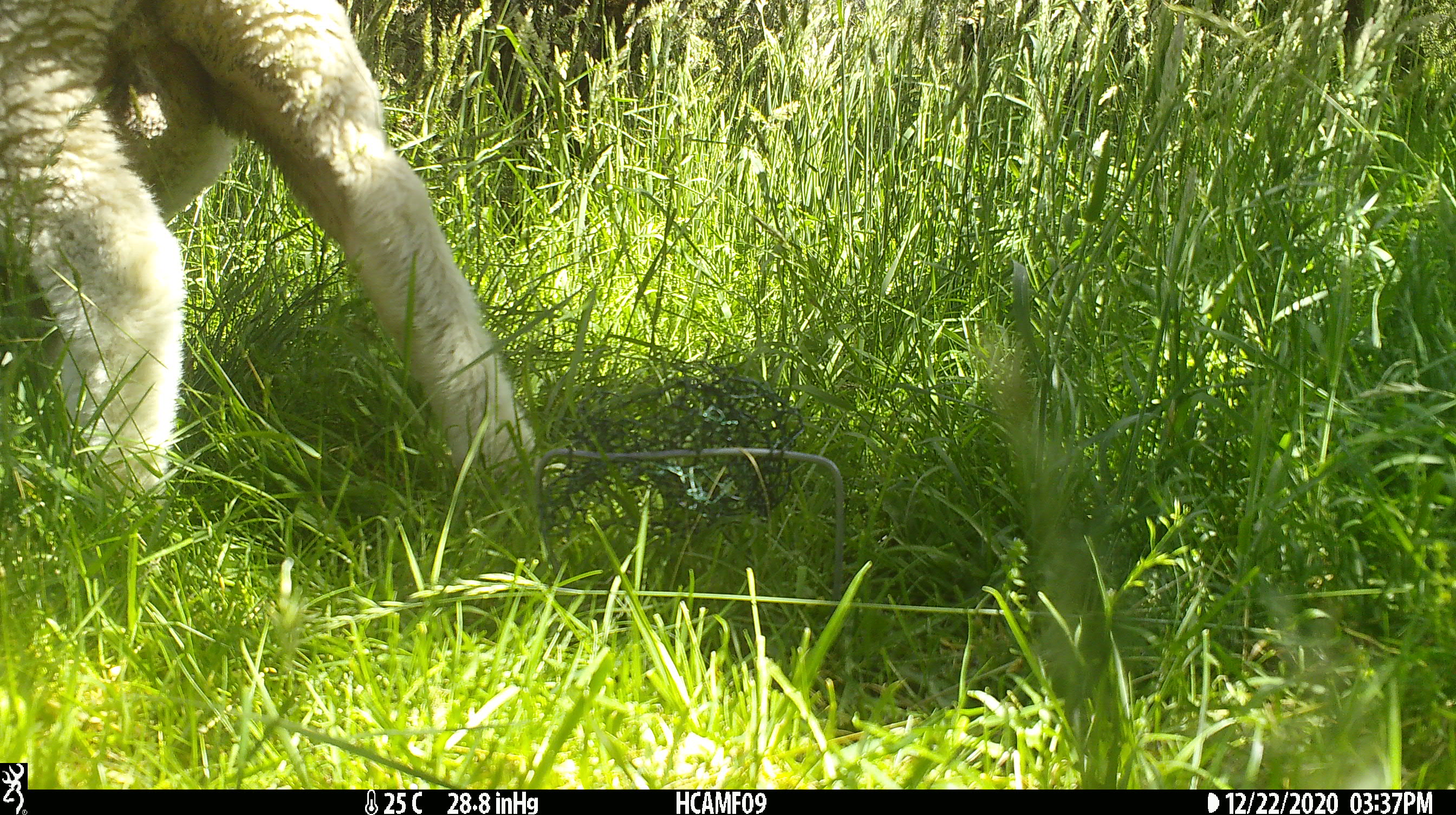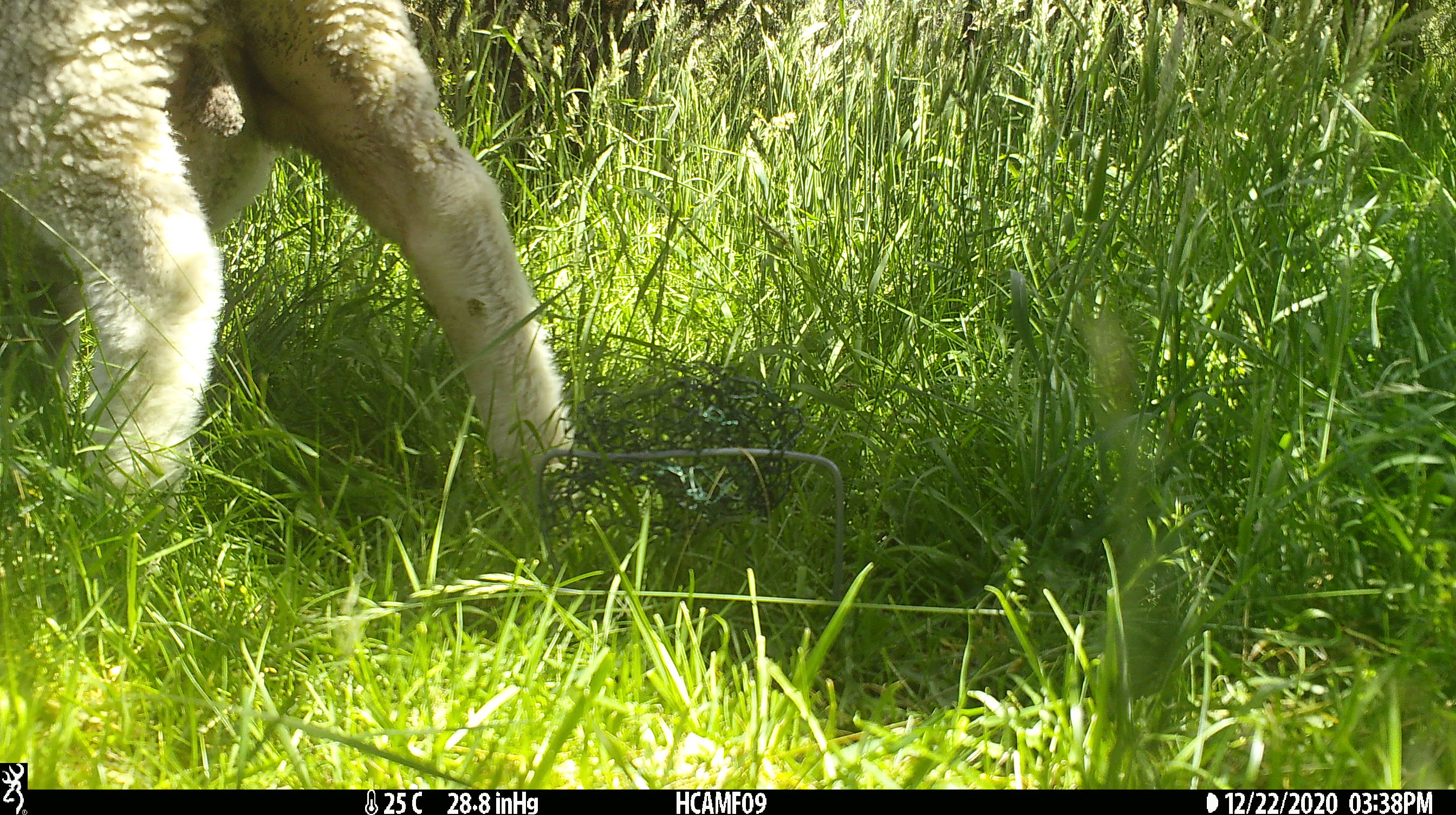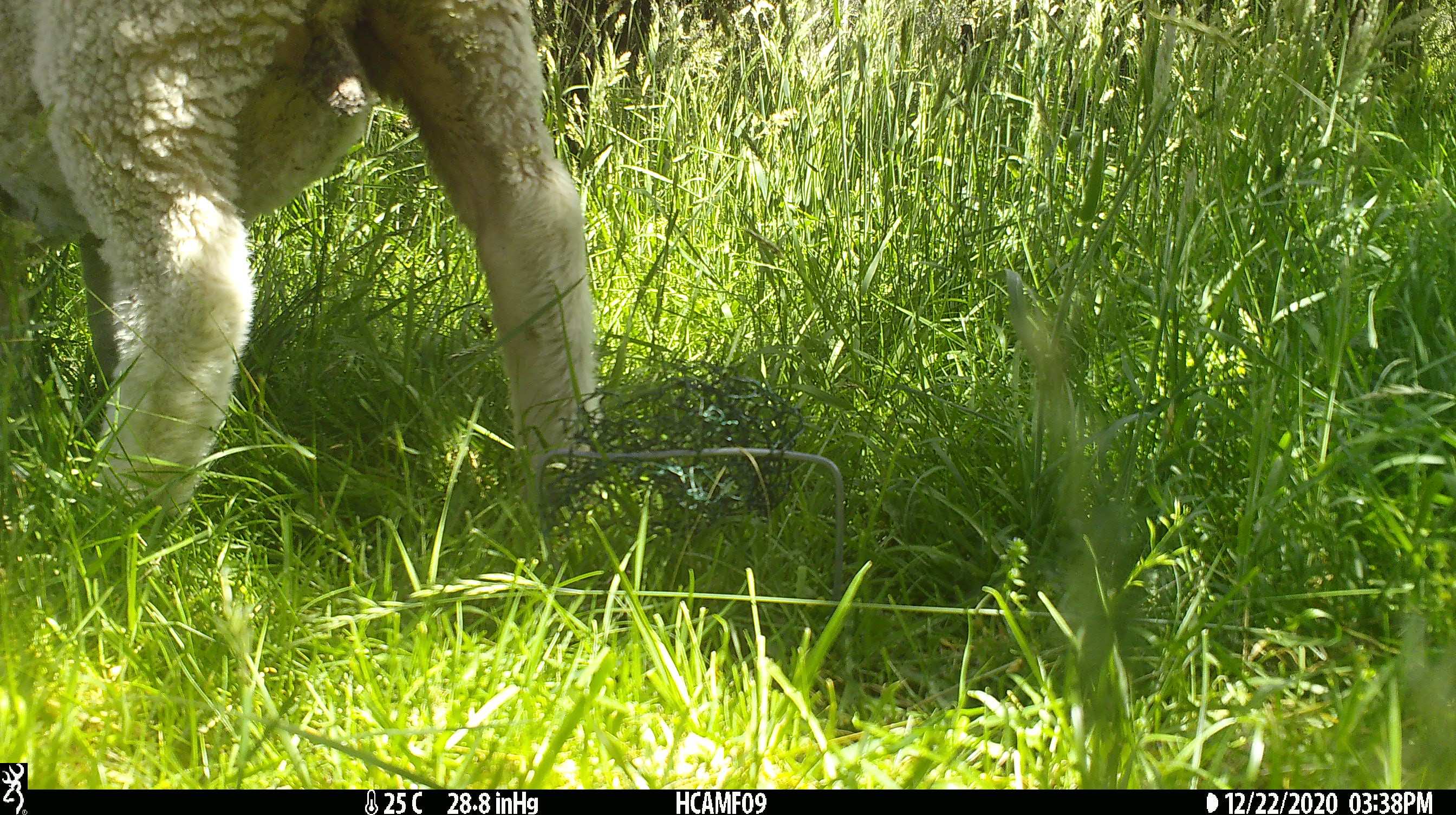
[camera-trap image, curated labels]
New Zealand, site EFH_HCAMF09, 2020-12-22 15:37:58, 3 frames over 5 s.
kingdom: Animalia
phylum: Chordata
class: Mammalia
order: Artiodactyla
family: Bovidae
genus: Ovis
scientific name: Ovis aries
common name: domestic sheep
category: sheep